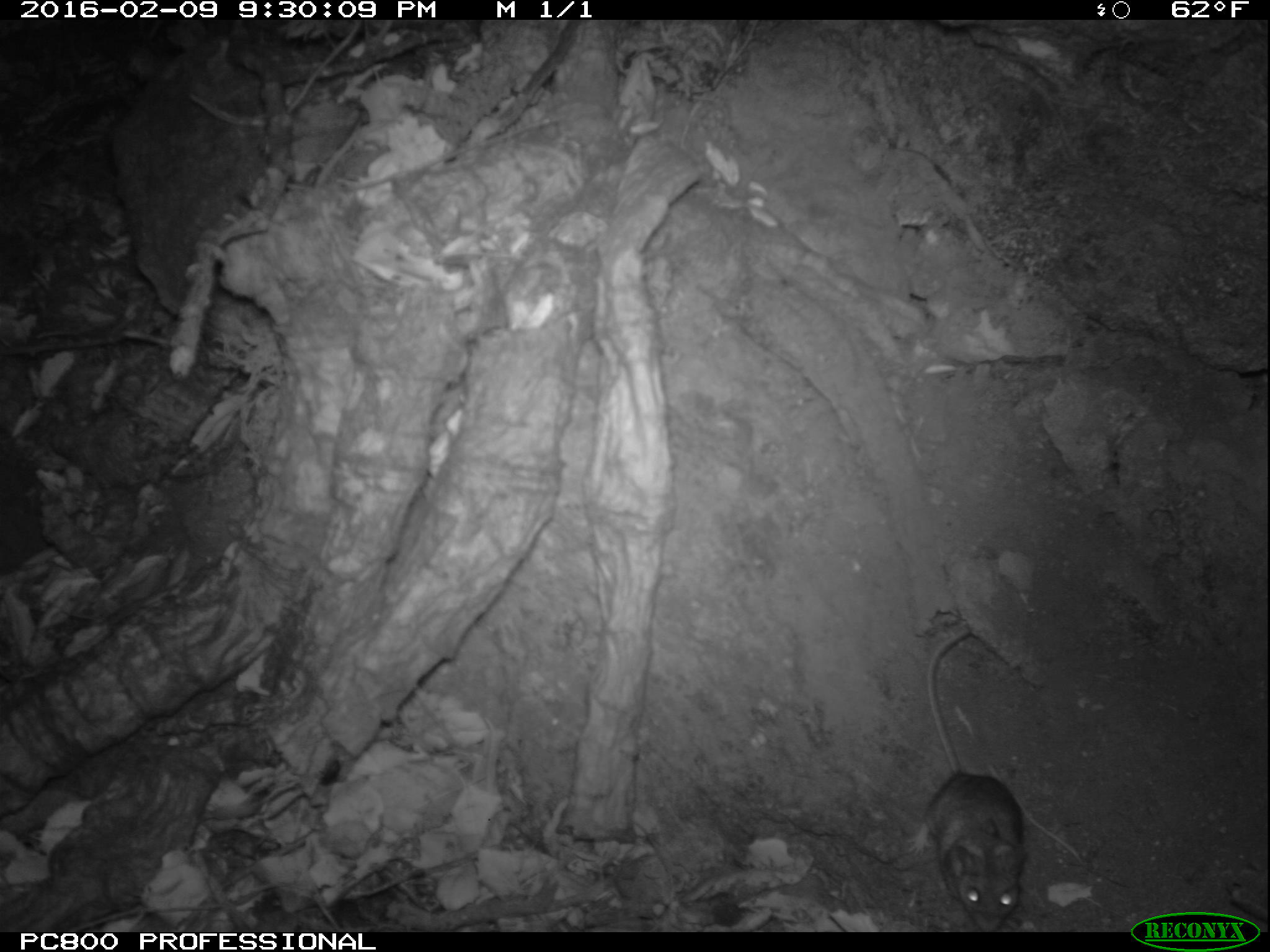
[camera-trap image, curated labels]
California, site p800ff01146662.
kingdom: Animalia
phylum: Chordata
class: Mammalia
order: Rodentia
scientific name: Rodentia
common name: rodent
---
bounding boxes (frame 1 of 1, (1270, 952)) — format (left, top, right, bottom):
rodent: (907, 630, 1026, 932)